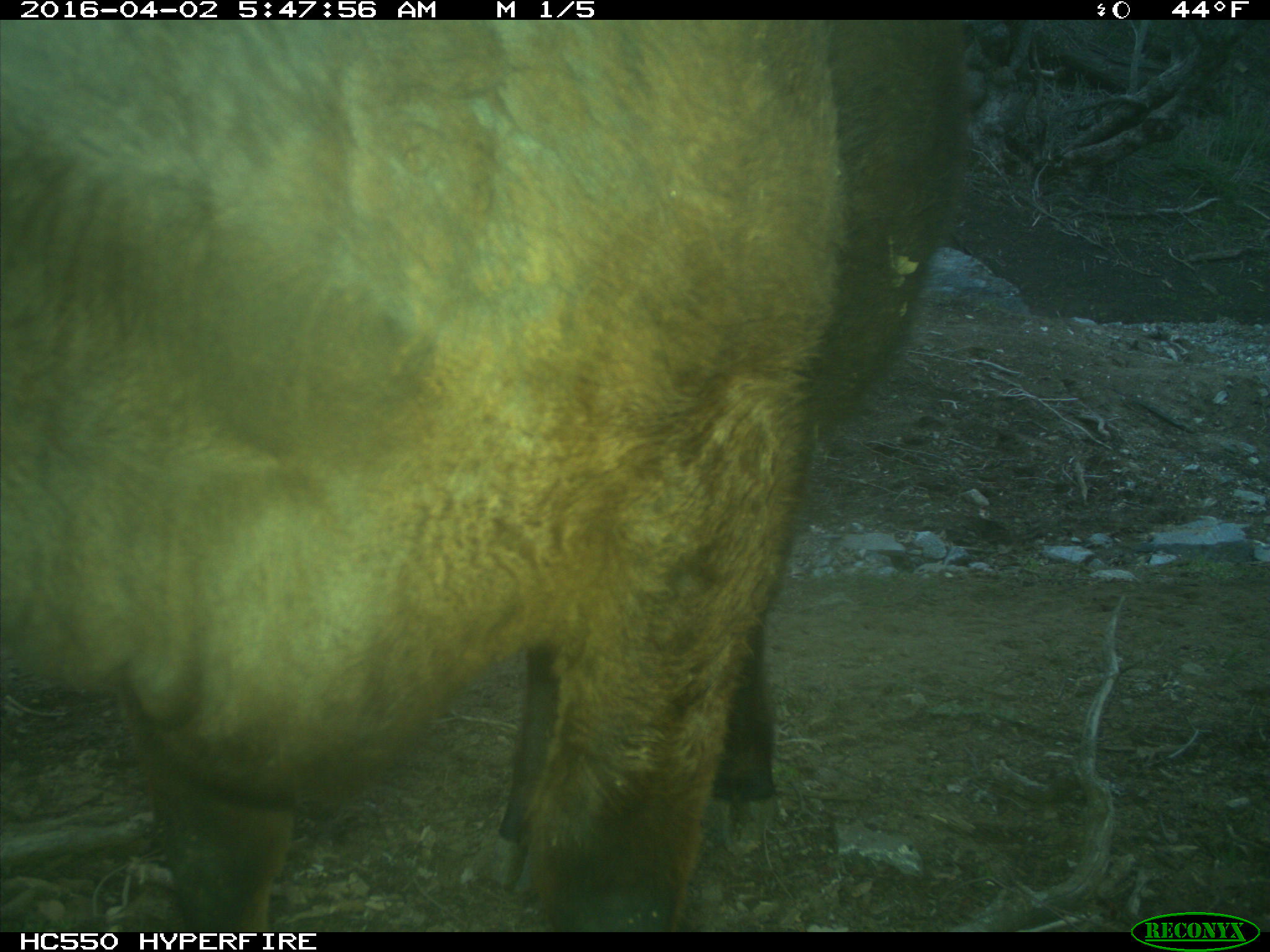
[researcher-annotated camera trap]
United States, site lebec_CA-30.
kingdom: Animalia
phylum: Chordata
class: Mammalia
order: Artiodactyla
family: Bovidae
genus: Bos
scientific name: Bos taurus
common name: domestic cow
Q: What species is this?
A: Bos taurus (domestic cow).